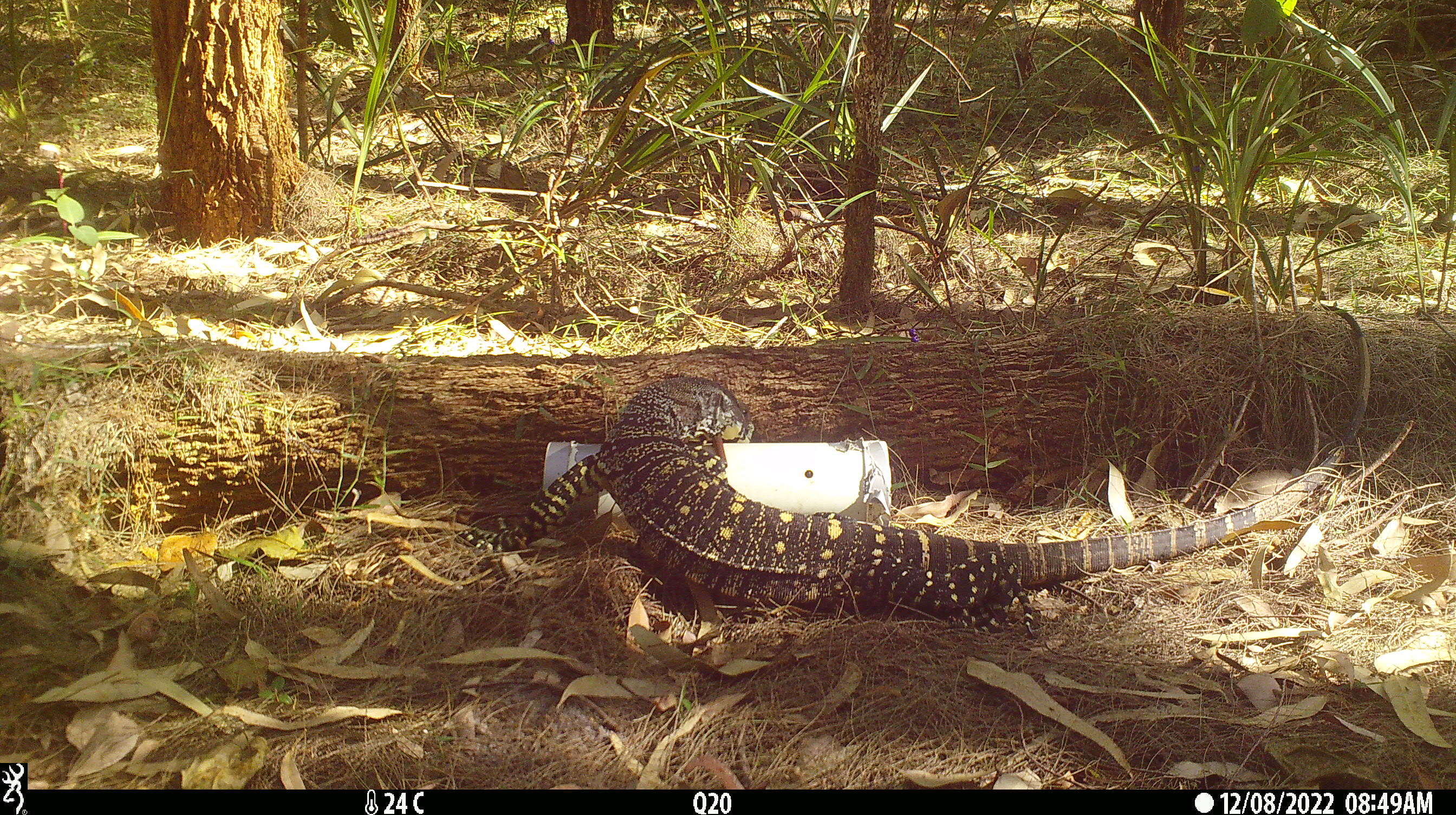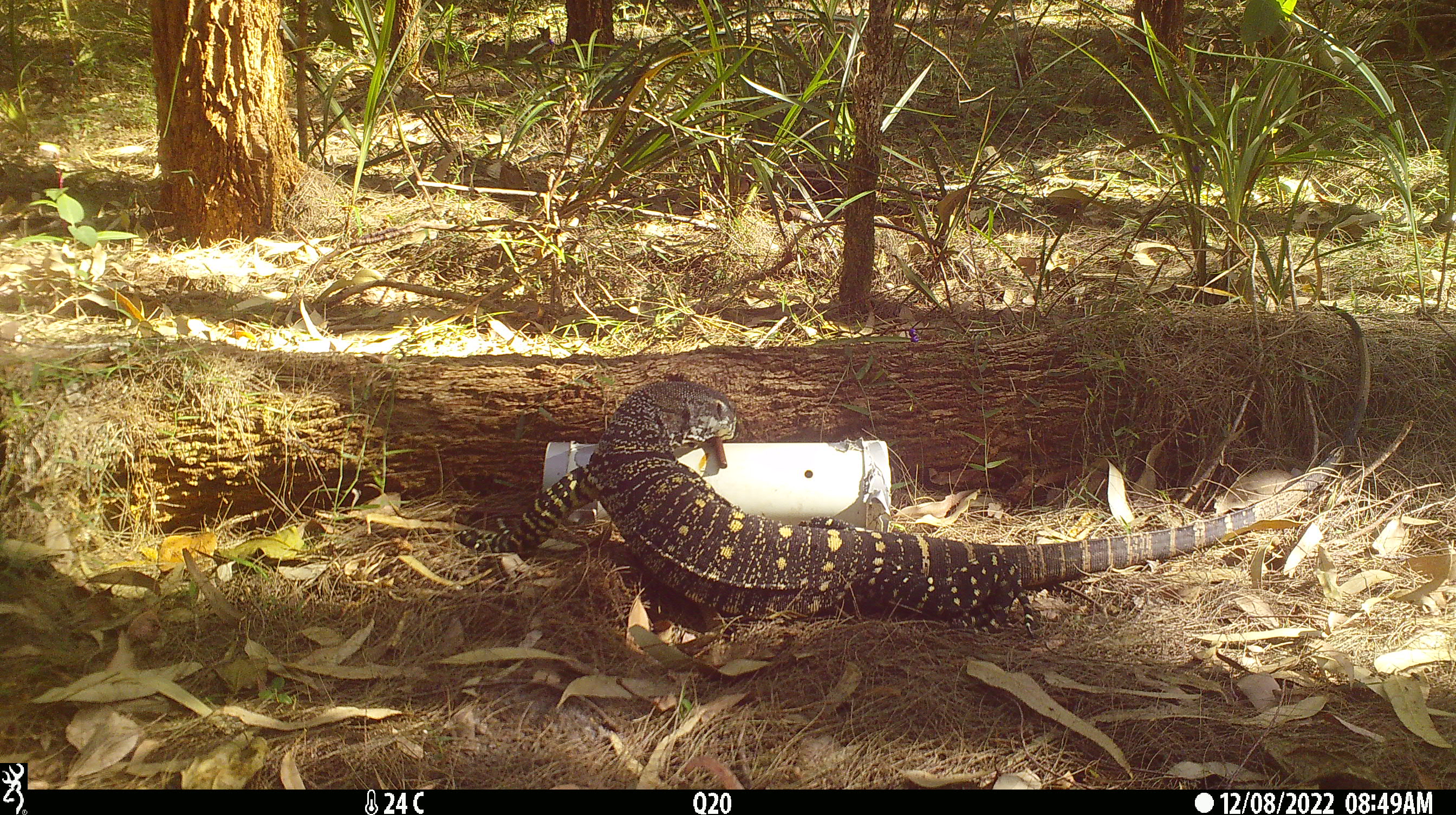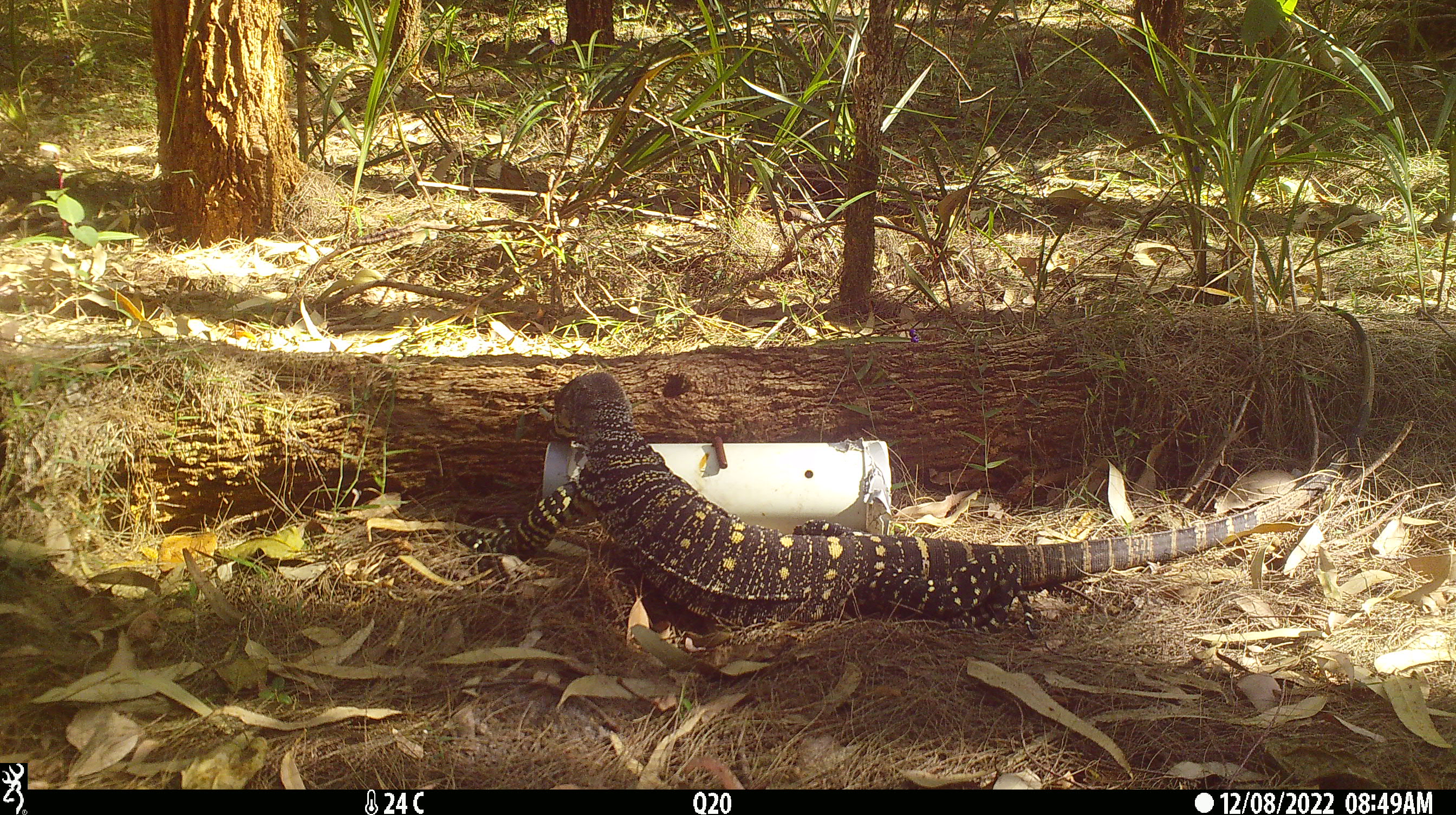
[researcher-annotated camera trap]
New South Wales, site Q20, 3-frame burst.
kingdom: Animalia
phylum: Chordata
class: Reptilia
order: Squamata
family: Varanidae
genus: Varanus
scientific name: Varanus varius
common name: lace monitor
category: goanna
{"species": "goanna (lace monitor) (Varanus varius)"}